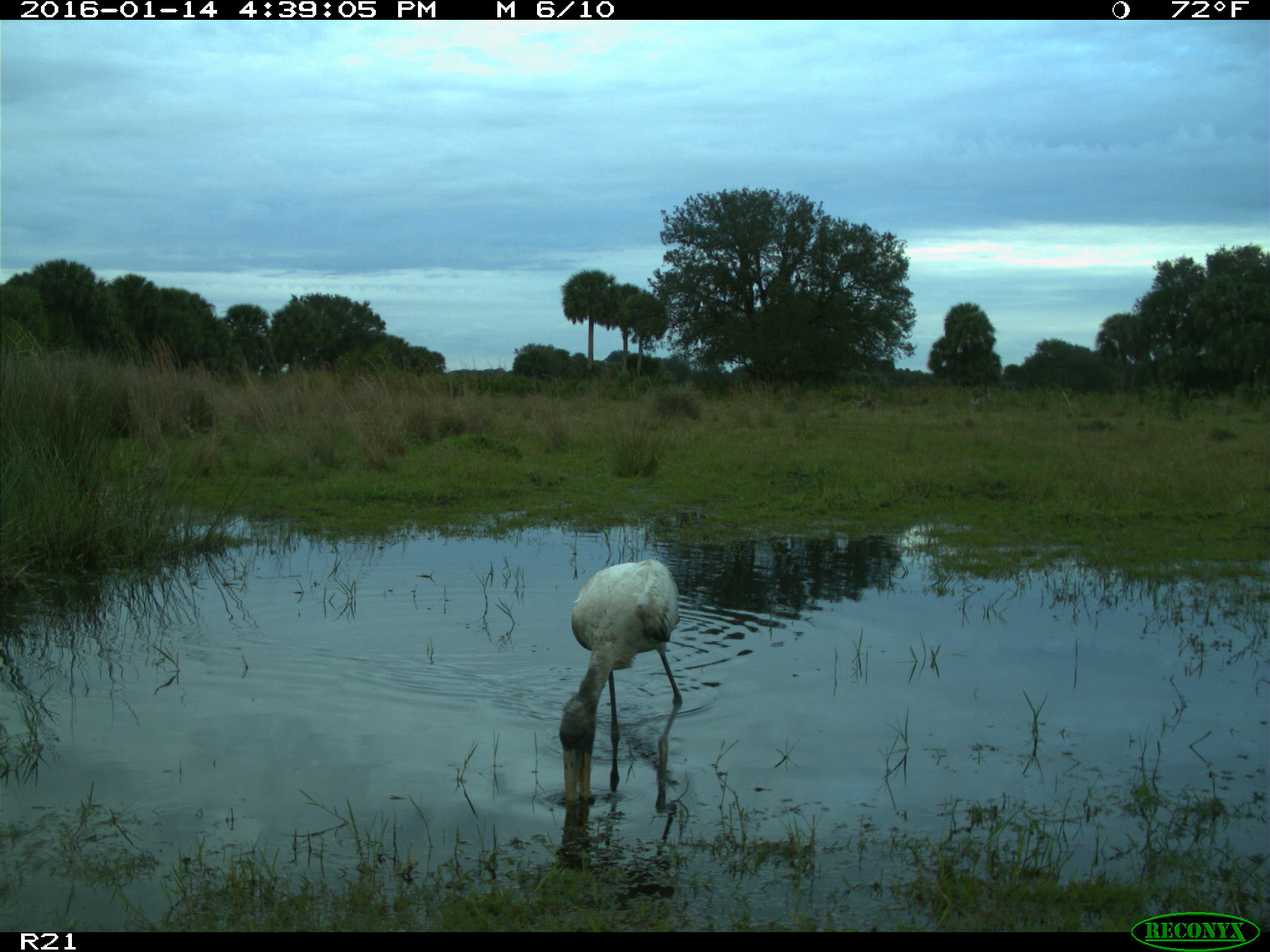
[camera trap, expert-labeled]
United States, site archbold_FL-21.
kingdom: Animalia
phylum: Chordata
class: Aves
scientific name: Aves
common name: birds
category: unidentified bird